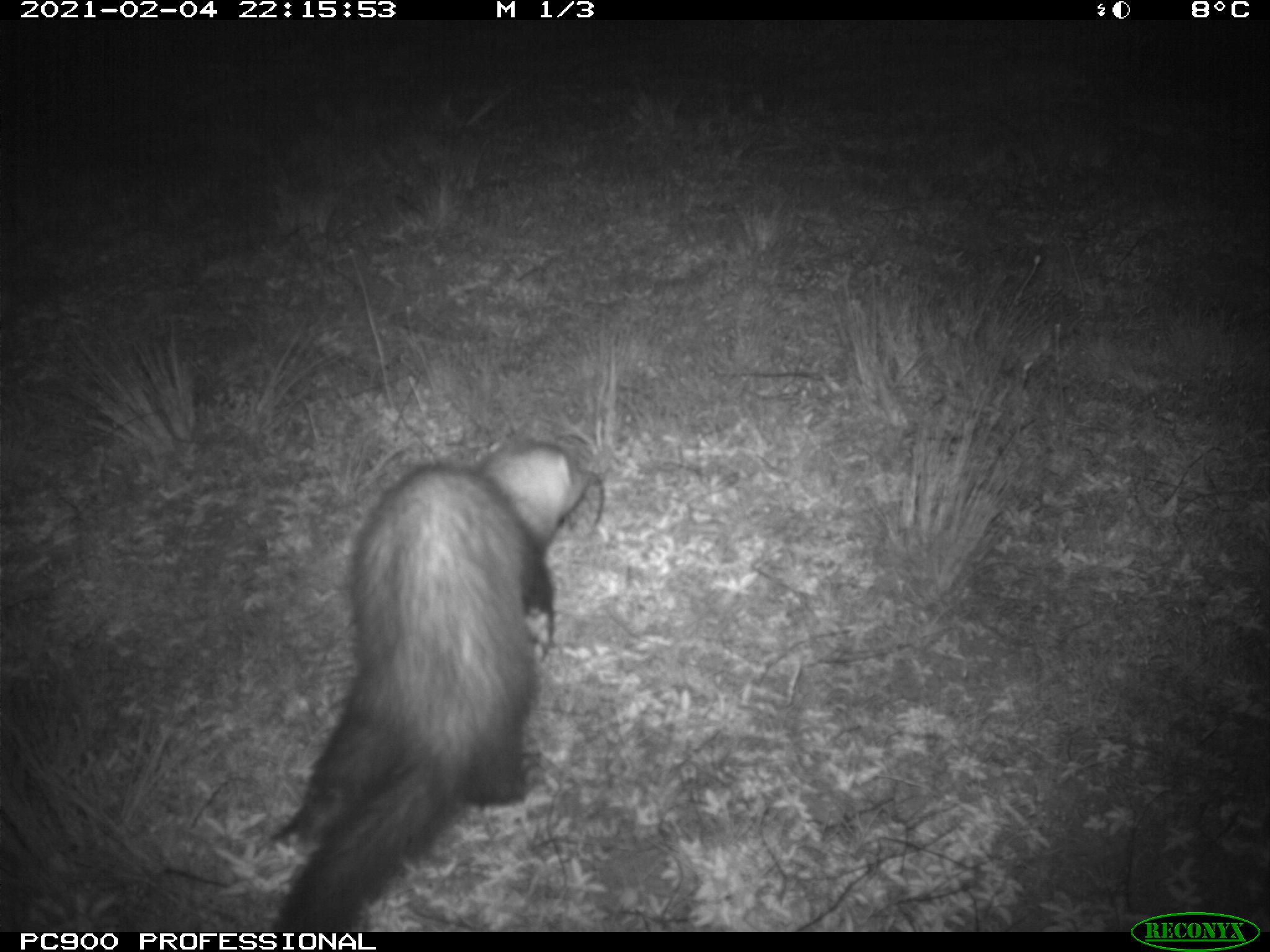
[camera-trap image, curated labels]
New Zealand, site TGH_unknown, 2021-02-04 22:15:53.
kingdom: Animalia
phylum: Chordata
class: Mammalia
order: Carnivora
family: Mustelidae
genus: Mustela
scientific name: Mustela furo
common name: ferret